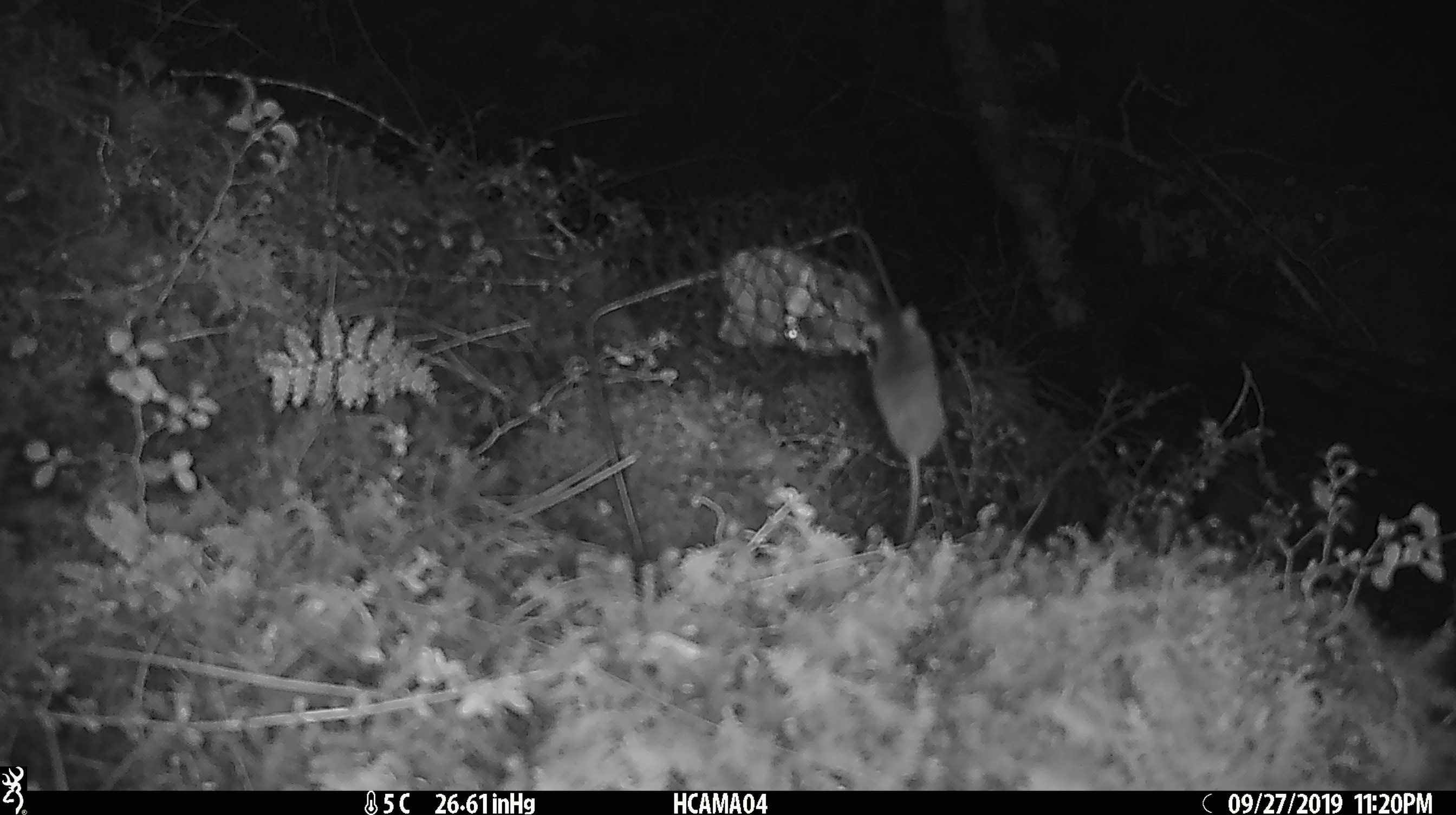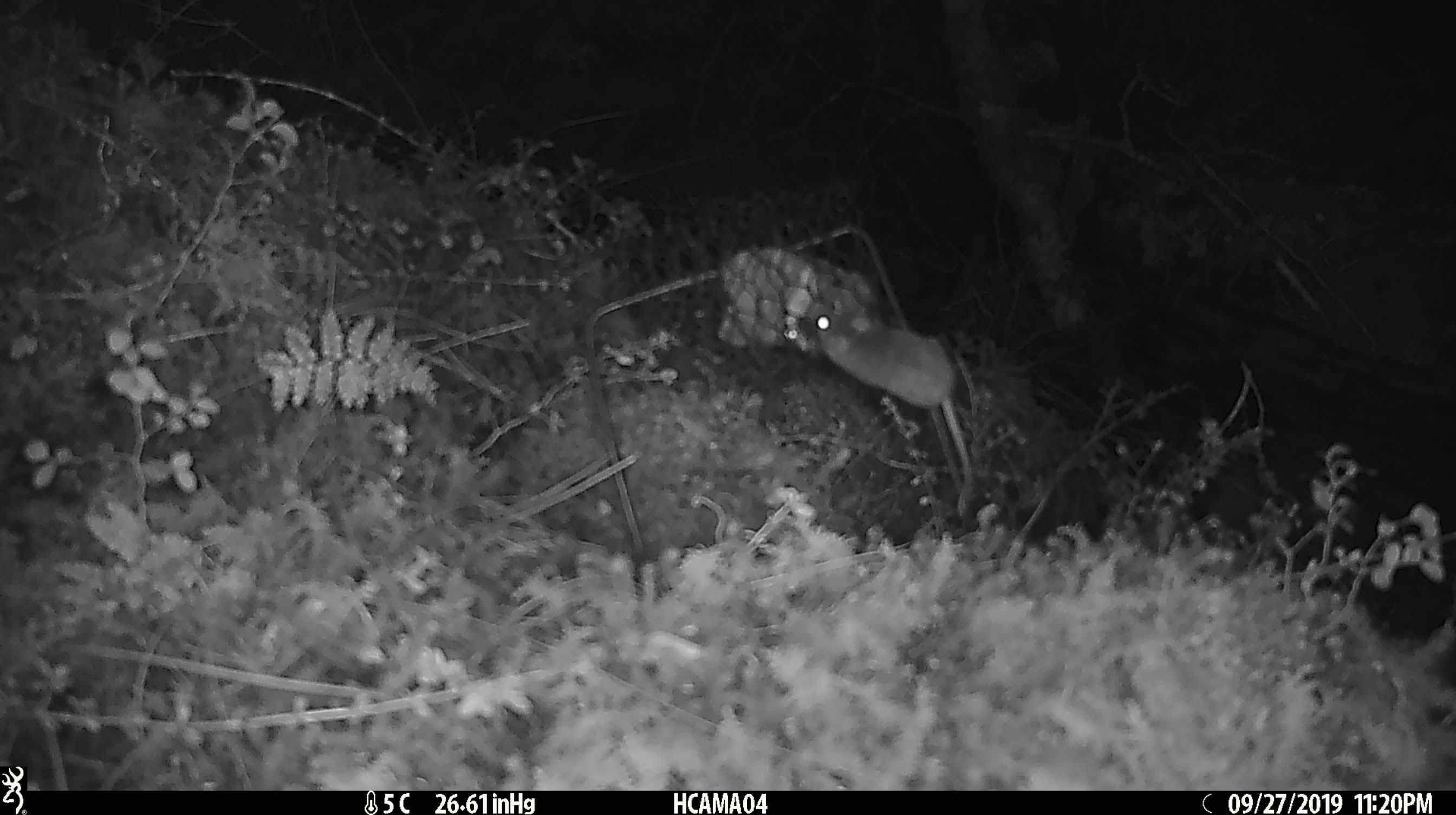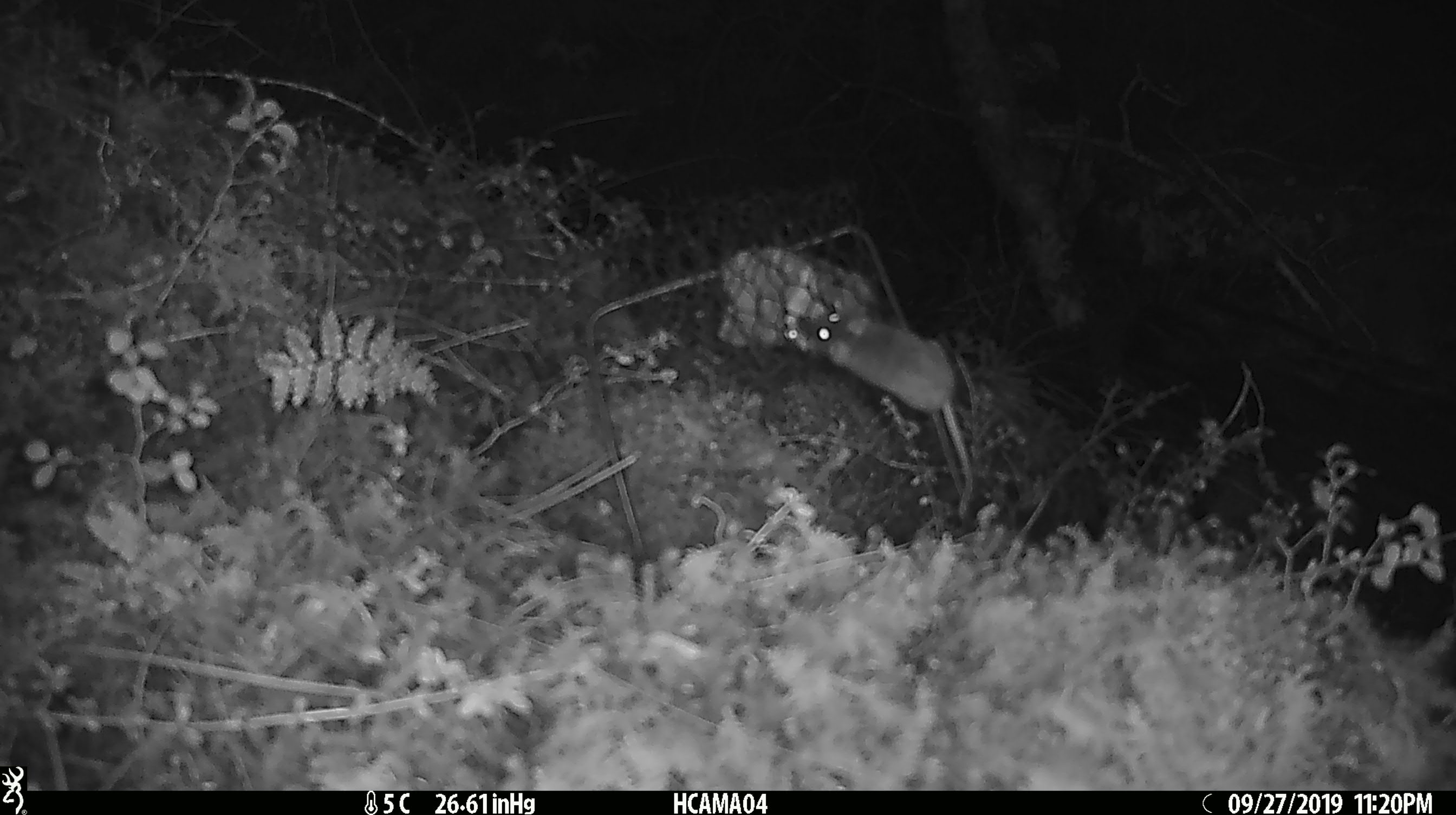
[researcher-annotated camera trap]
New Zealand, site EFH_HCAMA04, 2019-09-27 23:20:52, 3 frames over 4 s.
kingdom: Animalia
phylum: Chordata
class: Mammalia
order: Rodentia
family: Muridae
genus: Mus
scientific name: Mus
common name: mouse